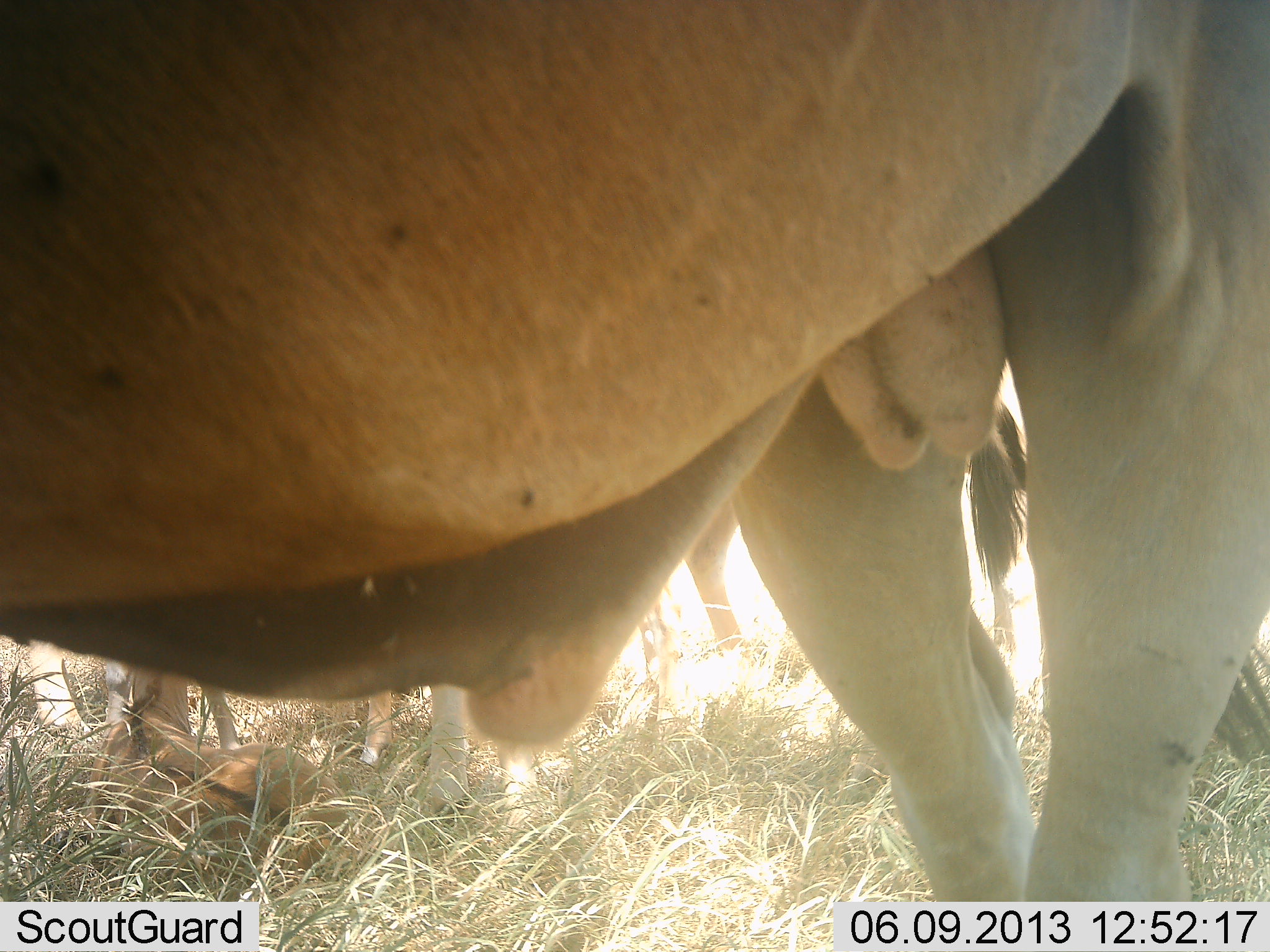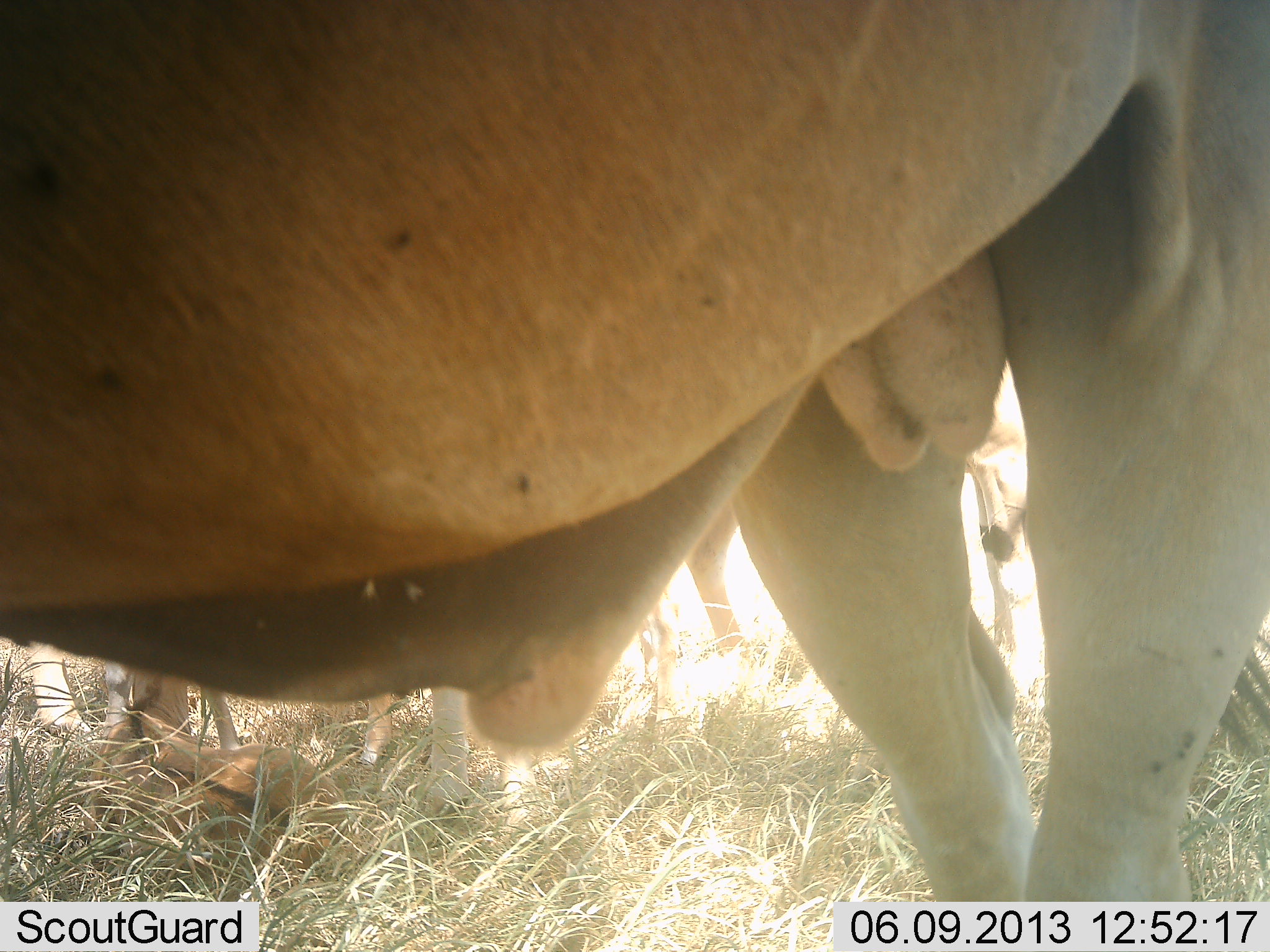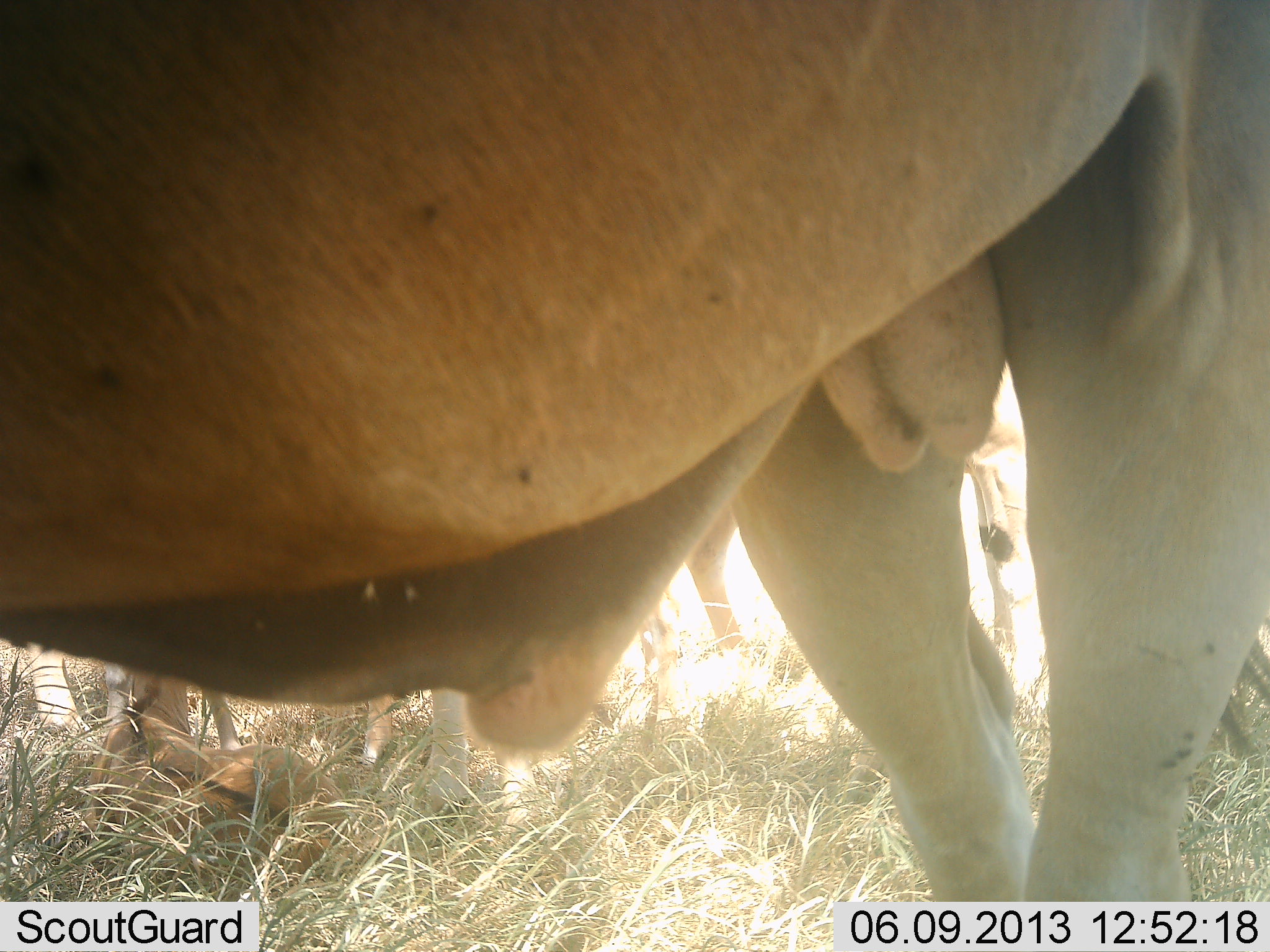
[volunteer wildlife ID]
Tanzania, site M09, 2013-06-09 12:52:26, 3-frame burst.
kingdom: Animalia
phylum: Chordata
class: Mammalia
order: Artiodactyla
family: Bovidae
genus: Tragelaphus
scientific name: Tragelaphus oryx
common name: eland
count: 4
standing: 87%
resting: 73%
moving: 0%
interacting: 7%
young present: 60%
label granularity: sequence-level